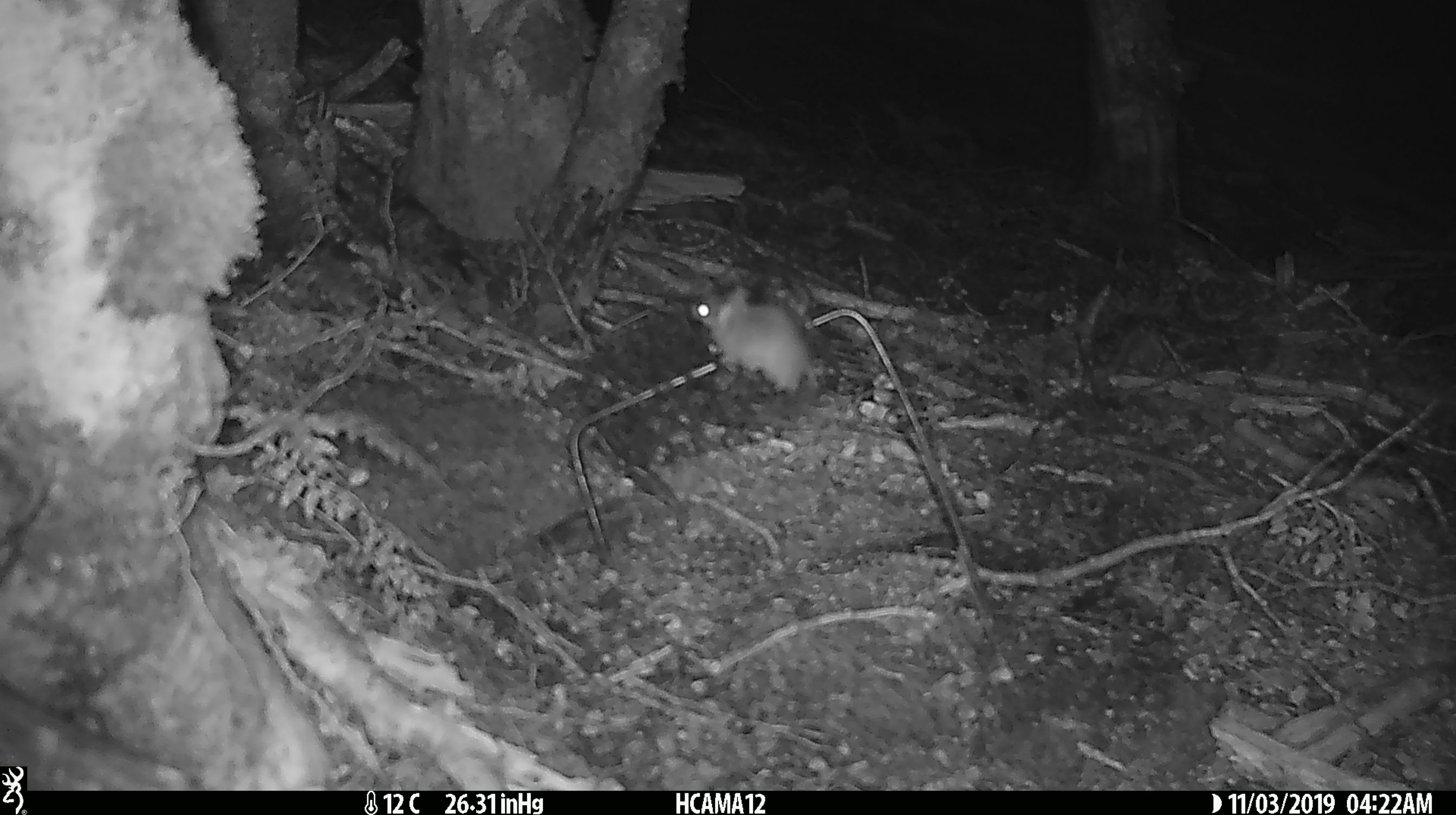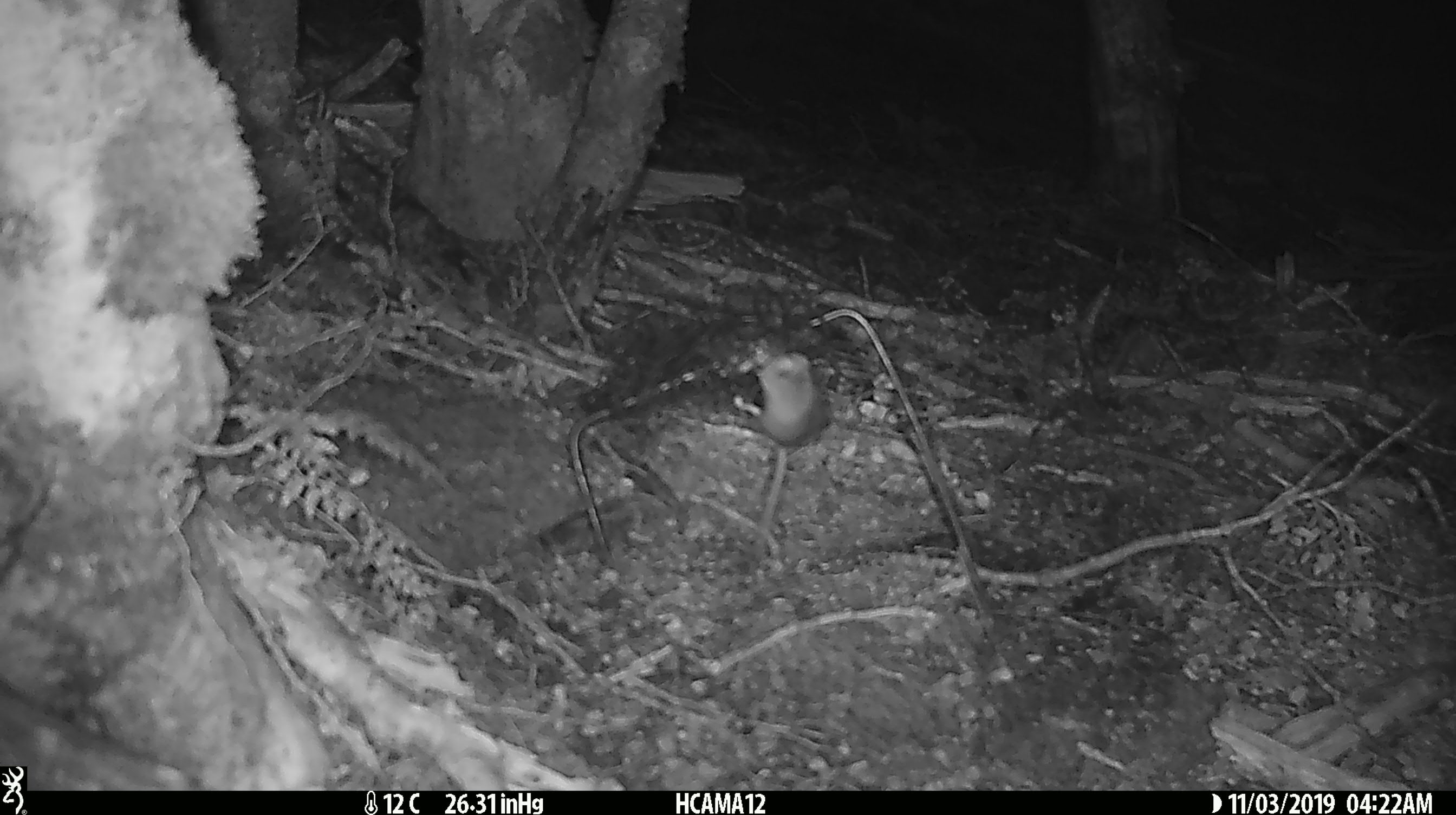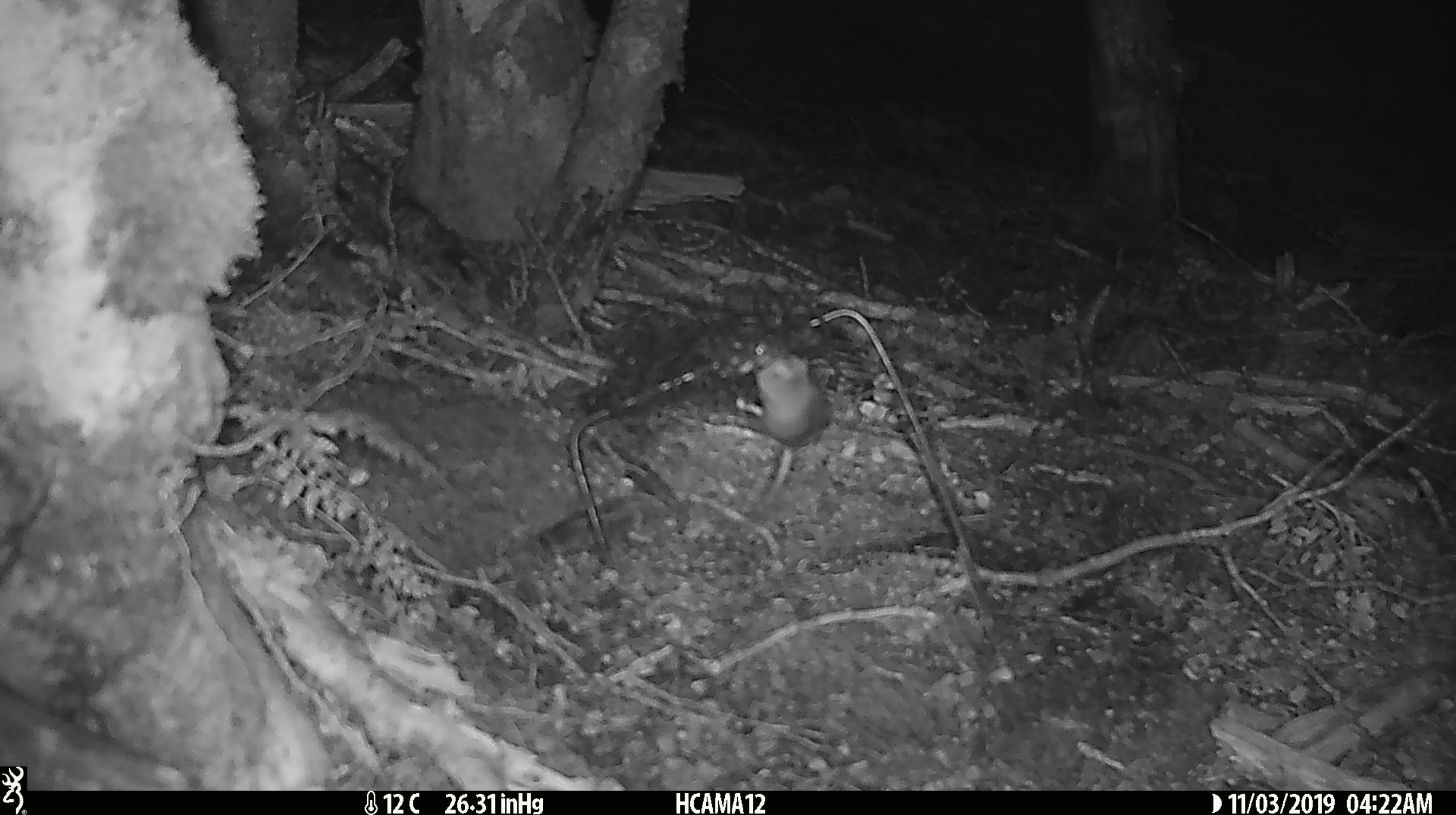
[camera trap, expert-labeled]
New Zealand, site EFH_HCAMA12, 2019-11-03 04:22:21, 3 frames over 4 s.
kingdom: Animalia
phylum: Chordata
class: Mammalia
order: Rodentia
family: Muridae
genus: Mus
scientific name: Mus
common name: mouse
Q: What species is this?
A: Mouse (Mus).